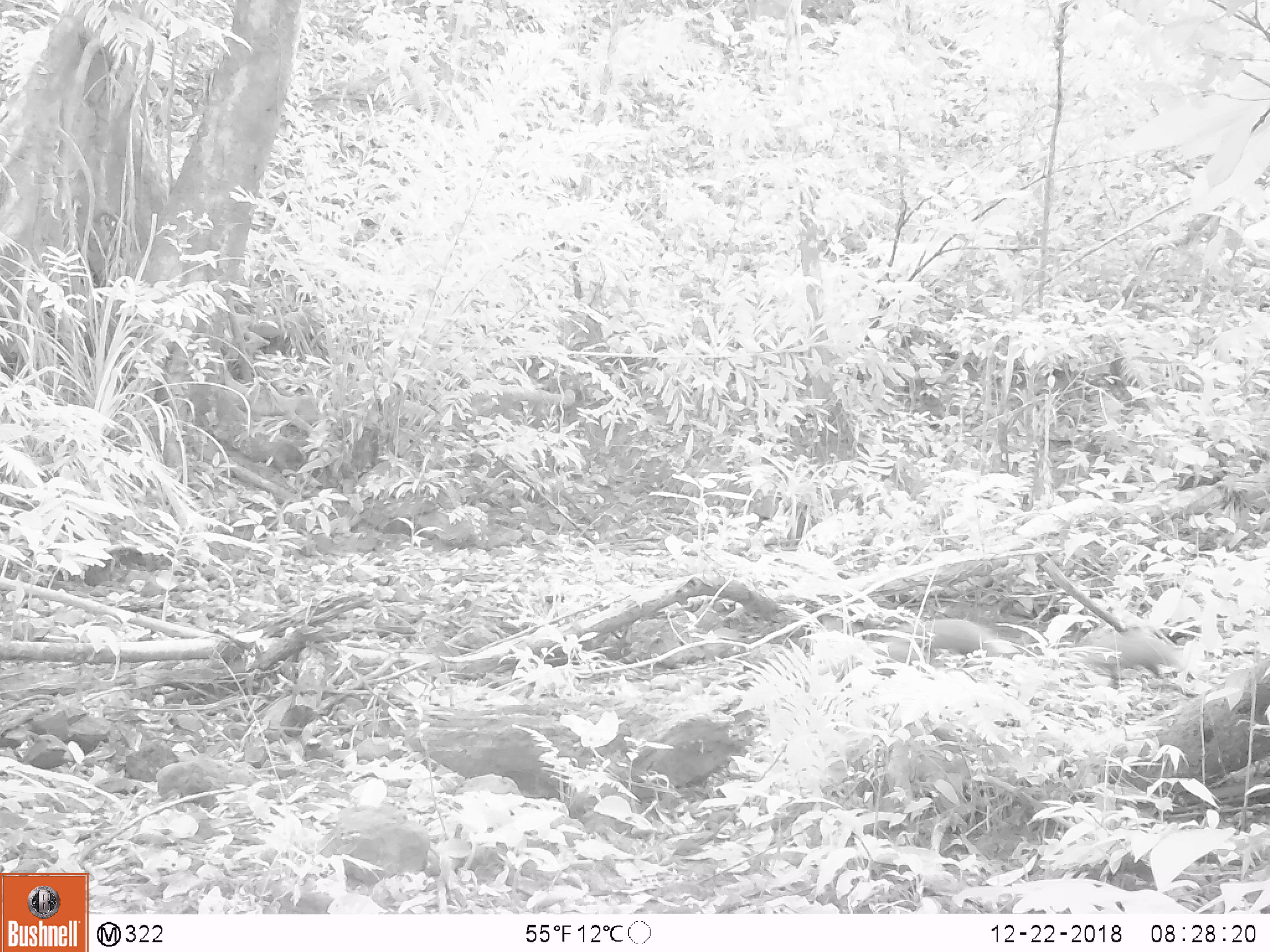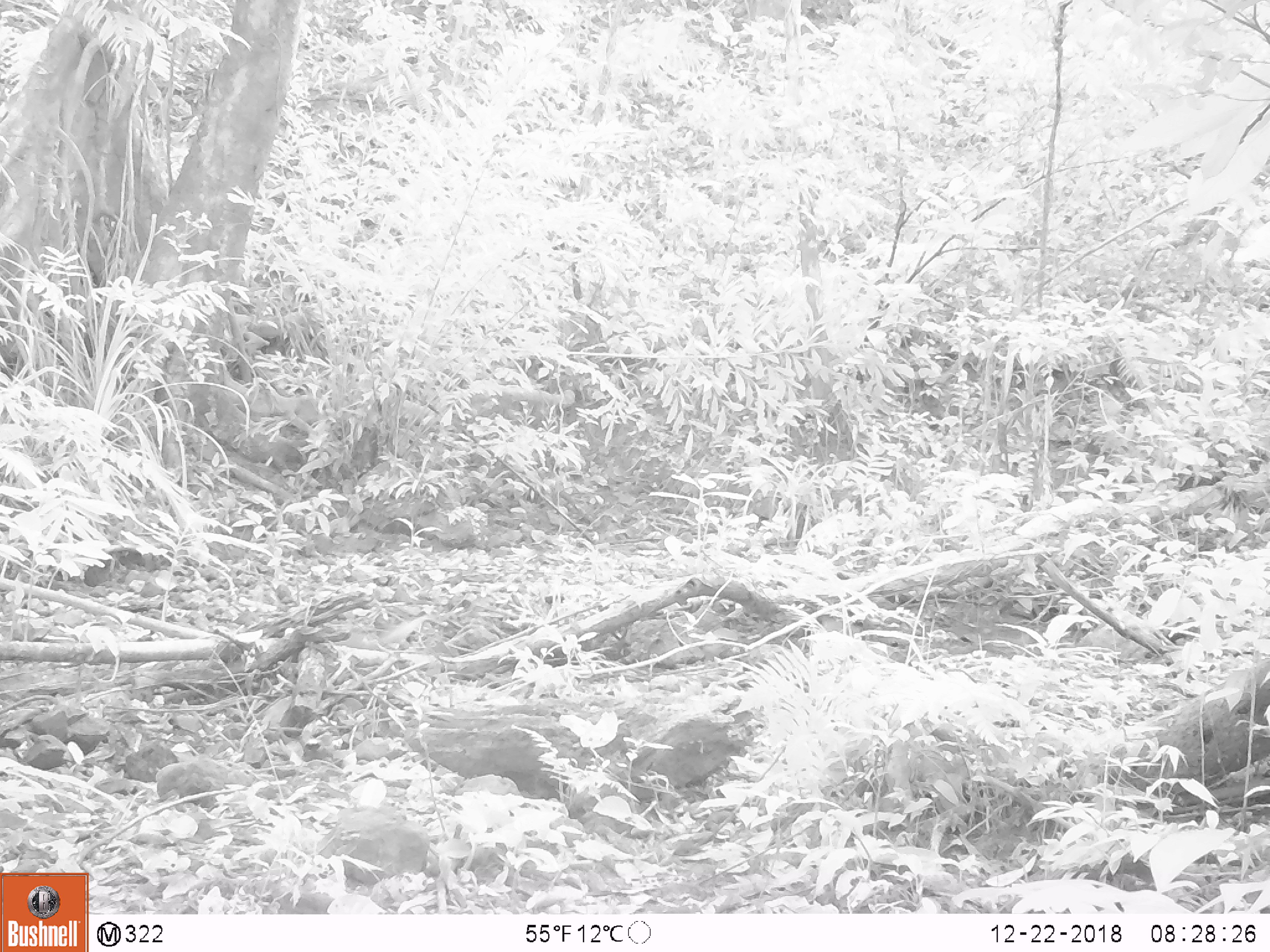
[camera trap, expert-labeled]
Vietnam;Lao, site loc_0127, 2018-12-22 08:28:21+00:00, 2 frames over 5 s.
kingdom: Animalia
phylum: Chordata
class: Mammalia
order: Carnivora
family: Herpestidae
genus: Urva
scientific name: Urva urva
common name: crab-eating mongoose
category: crab eating mongoose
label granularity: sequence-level